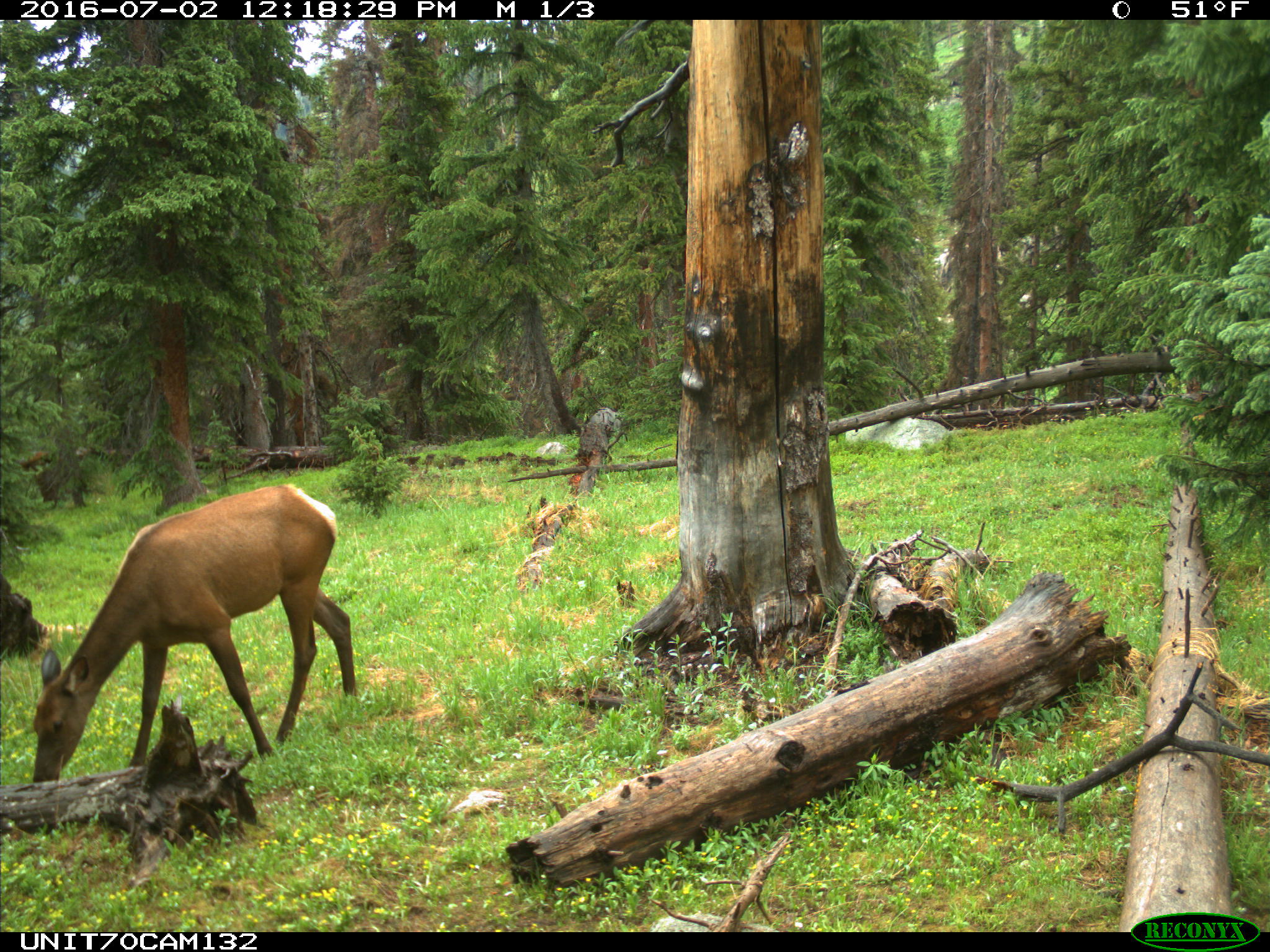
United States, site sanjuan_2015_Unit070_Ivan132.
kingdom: Animalia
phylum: Chordata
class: Mammalia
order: Artiodactyla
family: Cervidae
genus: Cervus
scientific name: Cervus elaphus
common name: red deer